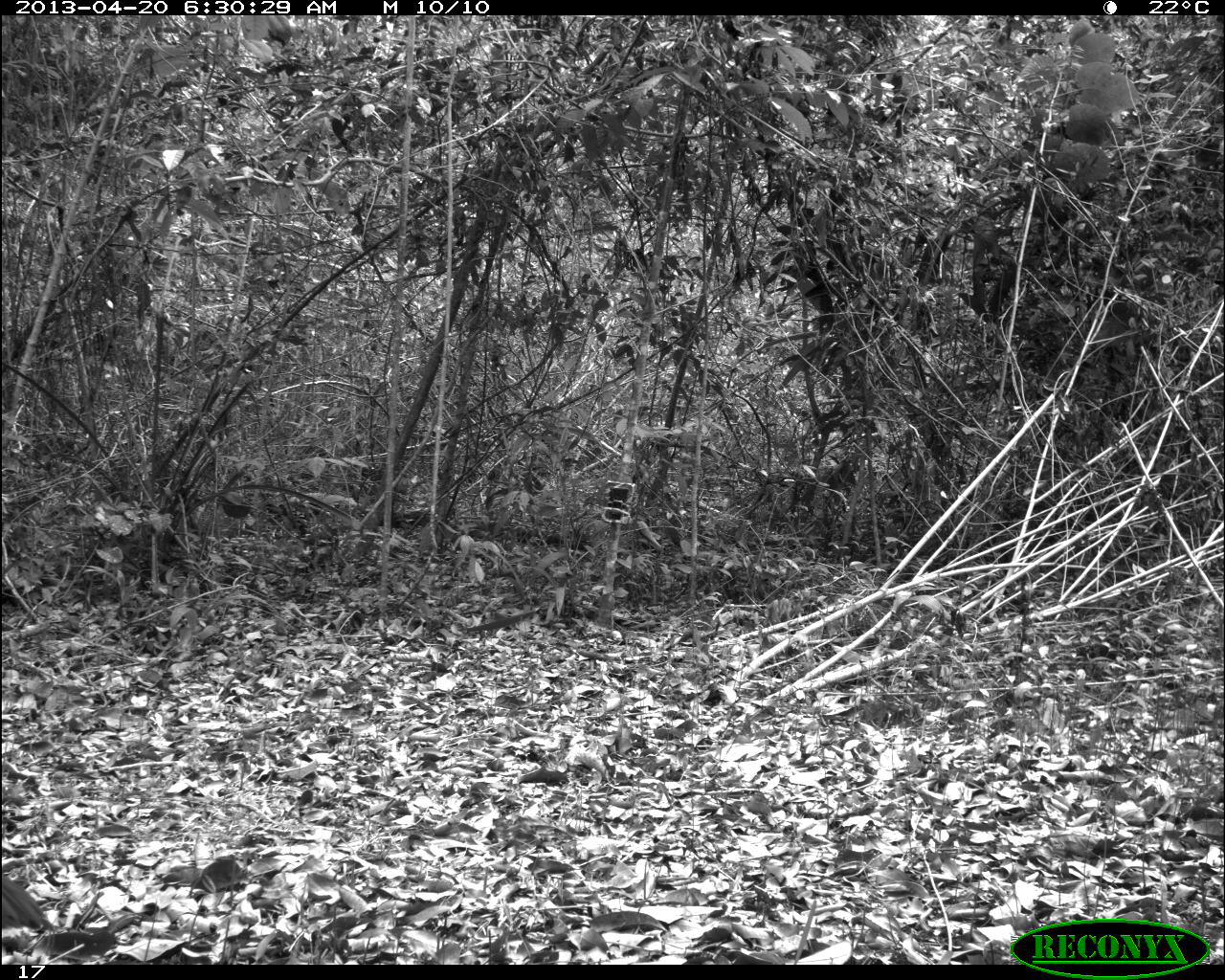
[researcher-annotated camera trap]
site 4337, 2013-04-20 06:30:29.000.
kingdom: Animalia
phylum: Chordata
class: Aves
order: Galliformes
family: Cracidae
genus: Crax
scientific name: Crax rubra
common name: great curassow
Crax rubra (great curassow), count 1, sex male.